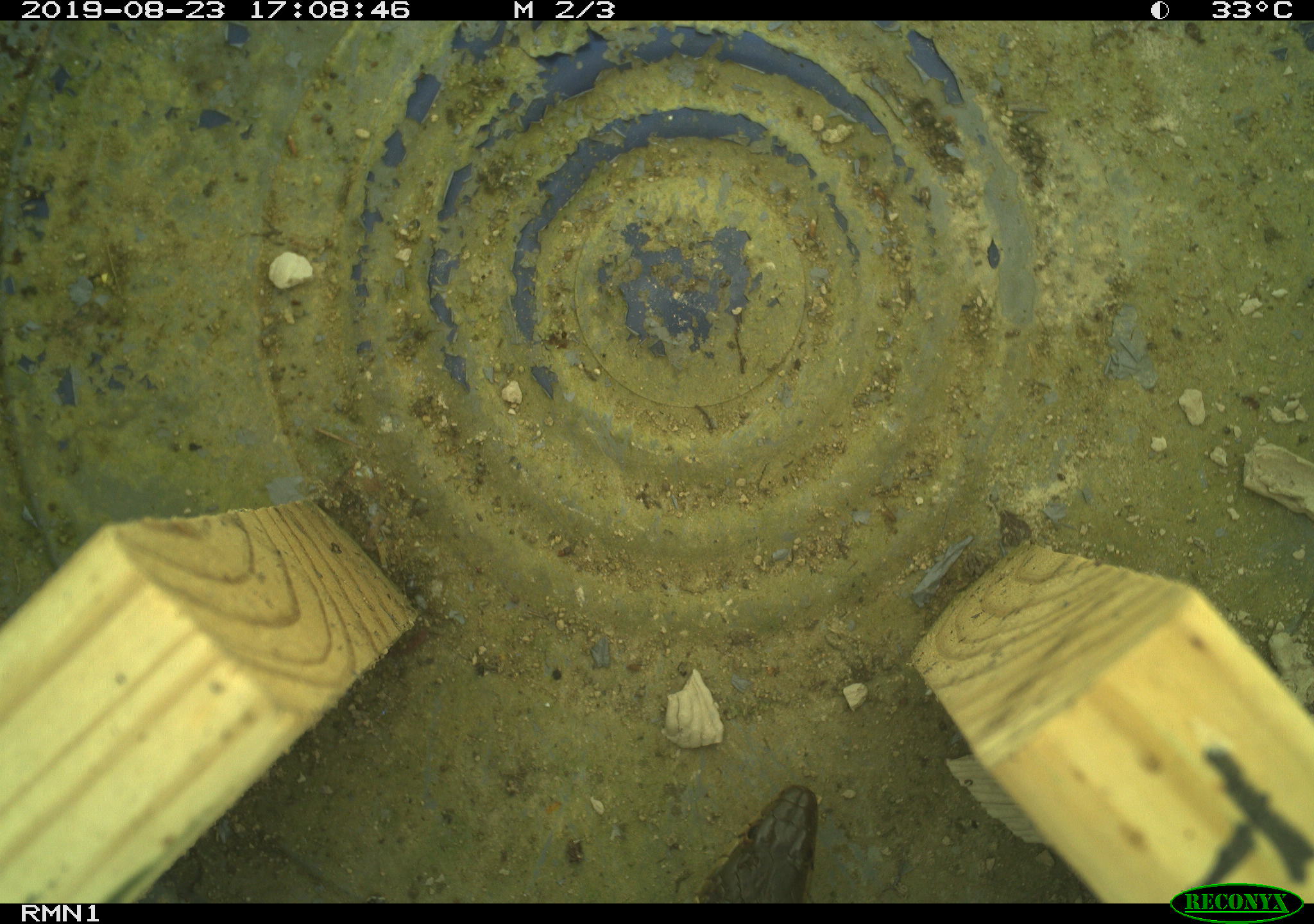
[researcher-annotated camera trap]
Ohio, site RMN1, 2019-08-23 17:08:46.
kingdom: Animalia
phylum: Chordata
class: Reptilia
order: Squamata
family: Colubridae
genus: Thamnophis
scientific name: Thamnophis sirtalis sirtalis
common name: eastern gartersnake